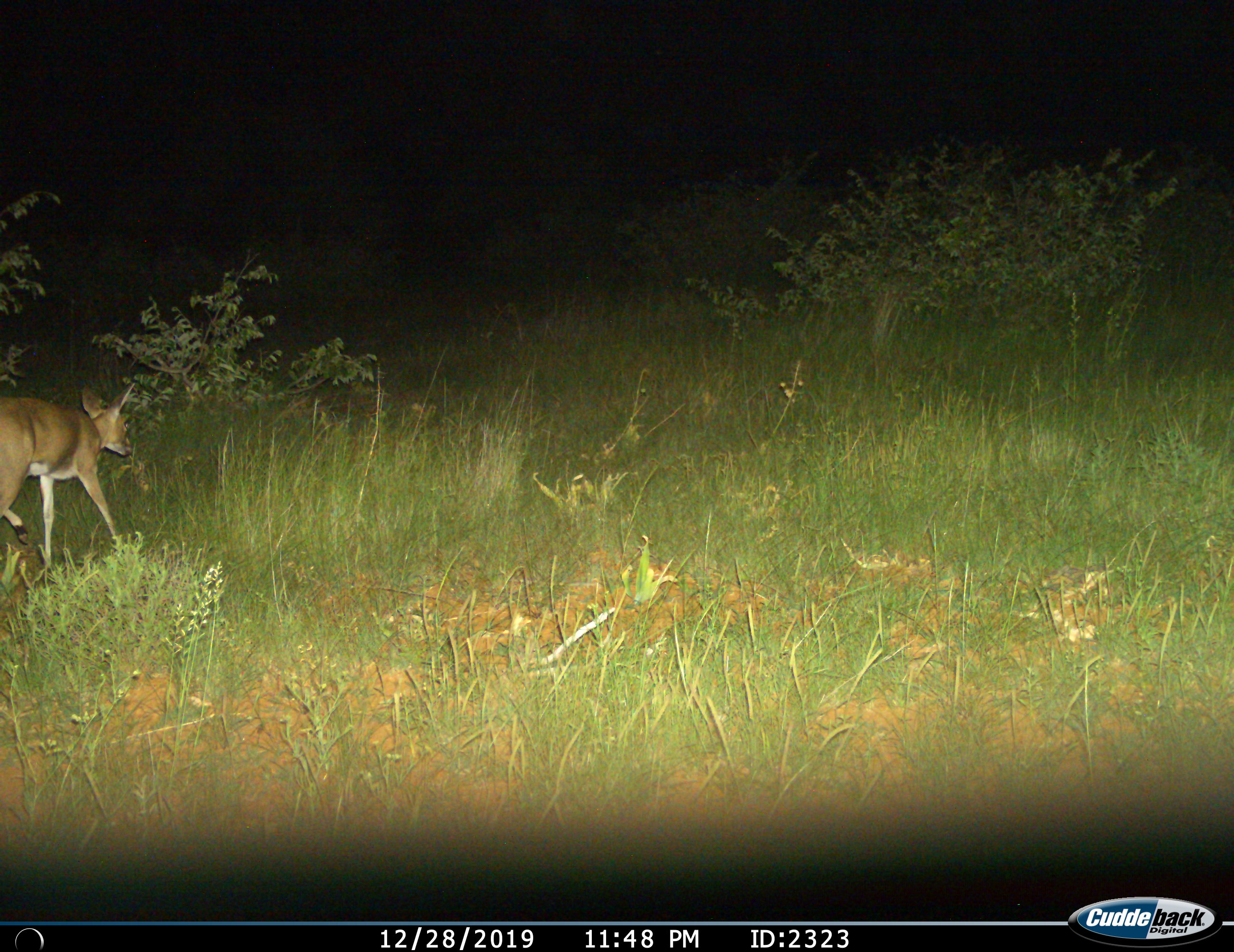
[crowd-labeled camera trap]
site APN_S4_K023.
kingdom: Animalia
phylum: Chordata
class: Mammalia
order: Artiodactyla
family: Bovidae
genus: Aepyceros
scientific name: Aepyceros melampus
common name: impala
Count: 1.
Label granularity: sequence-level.